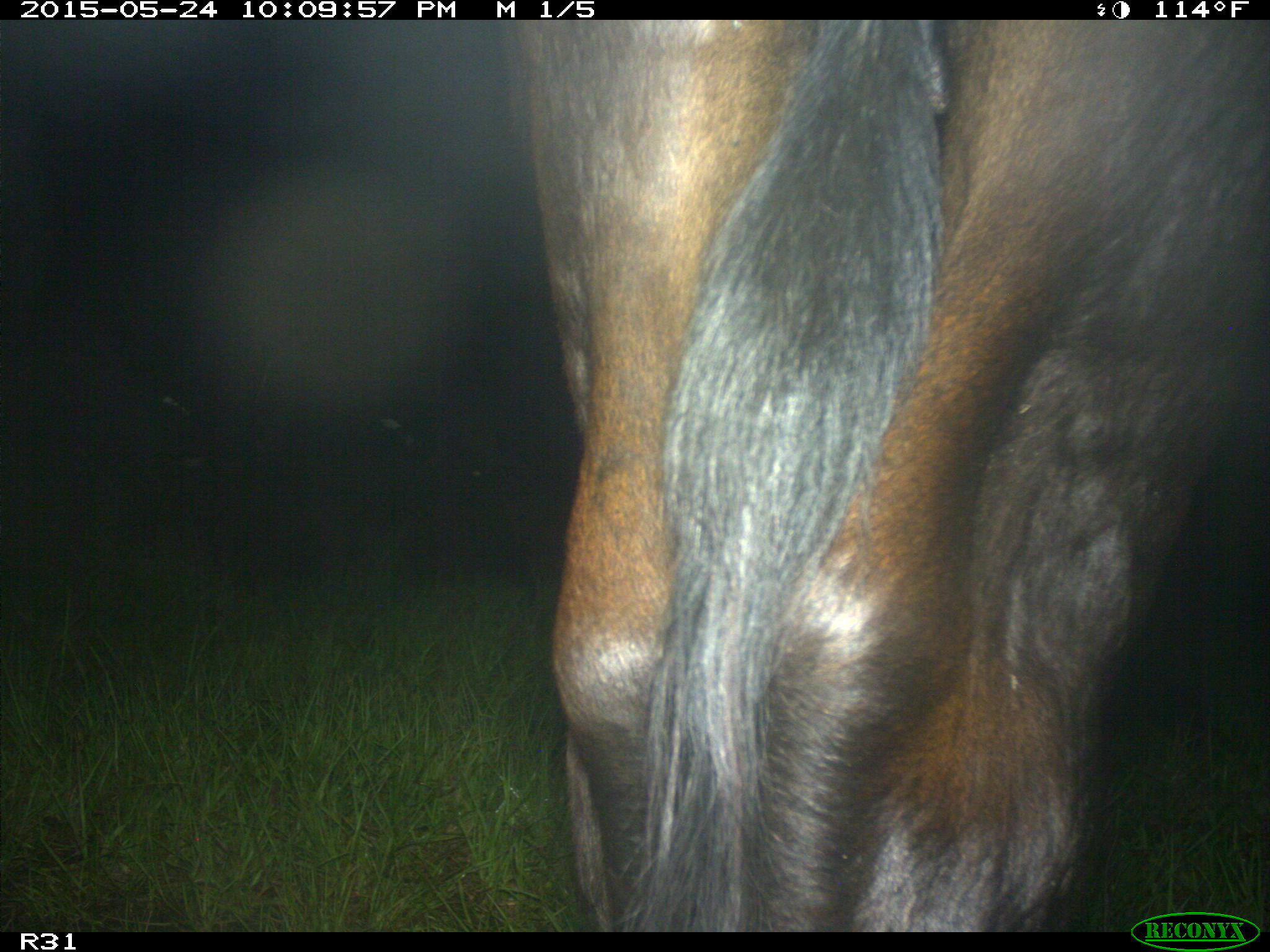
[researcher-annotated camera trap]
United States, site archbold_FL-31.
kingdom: Animalia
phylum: Chordata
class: Mammalia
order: Artiodactyla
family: Bovidae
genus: Bos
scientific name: Bos taurus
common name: domestic cow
Bos taurus (domestic cow).